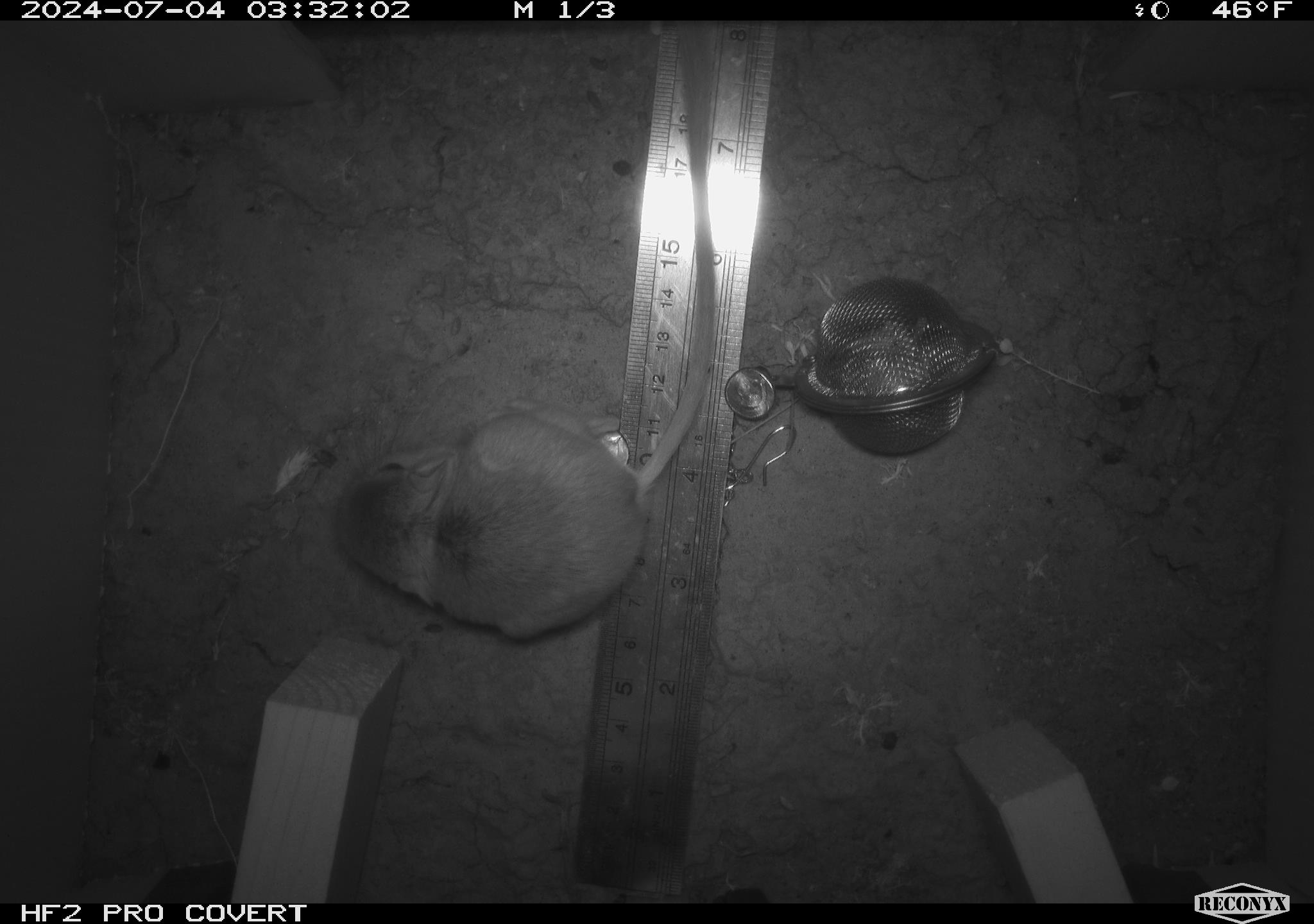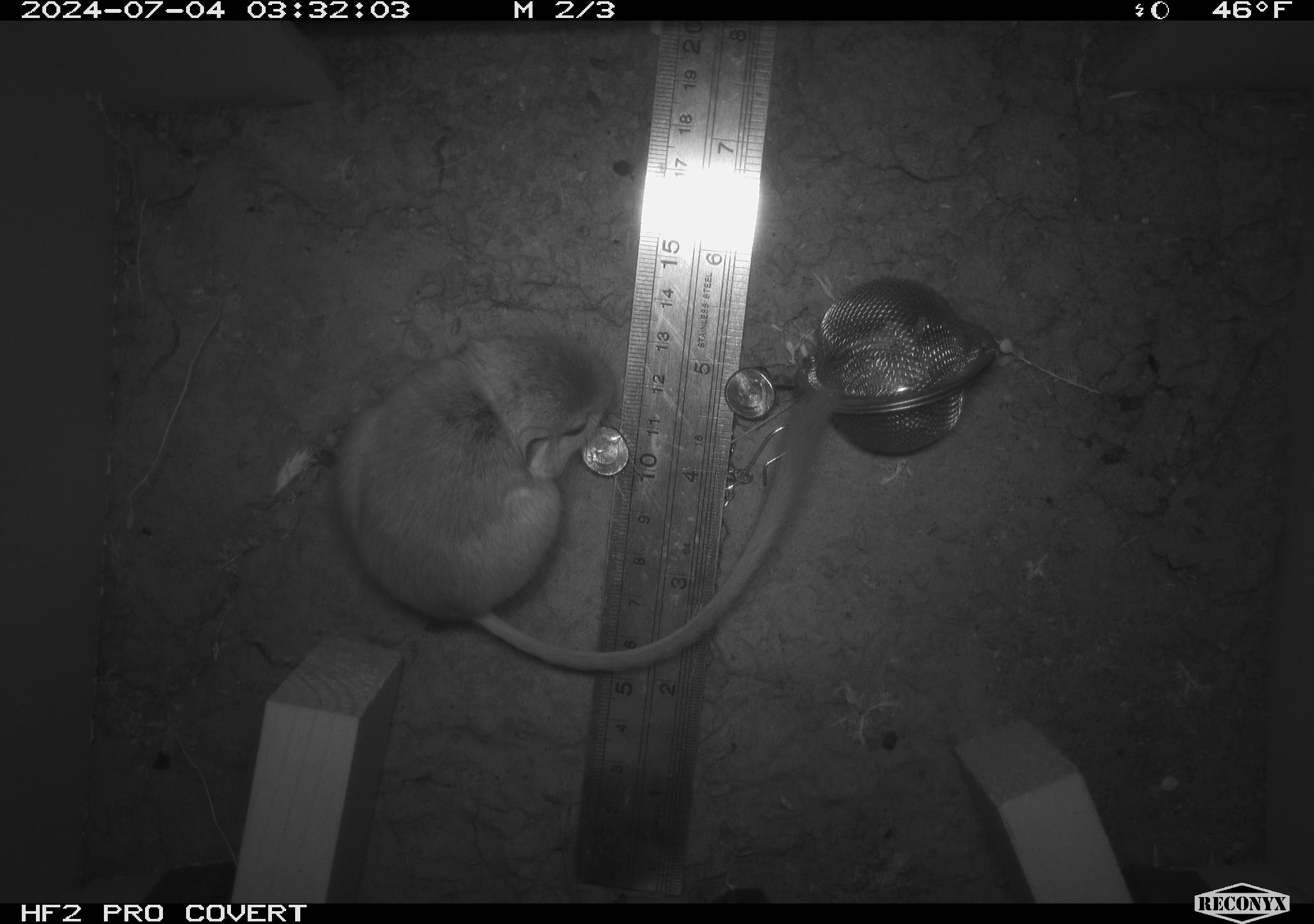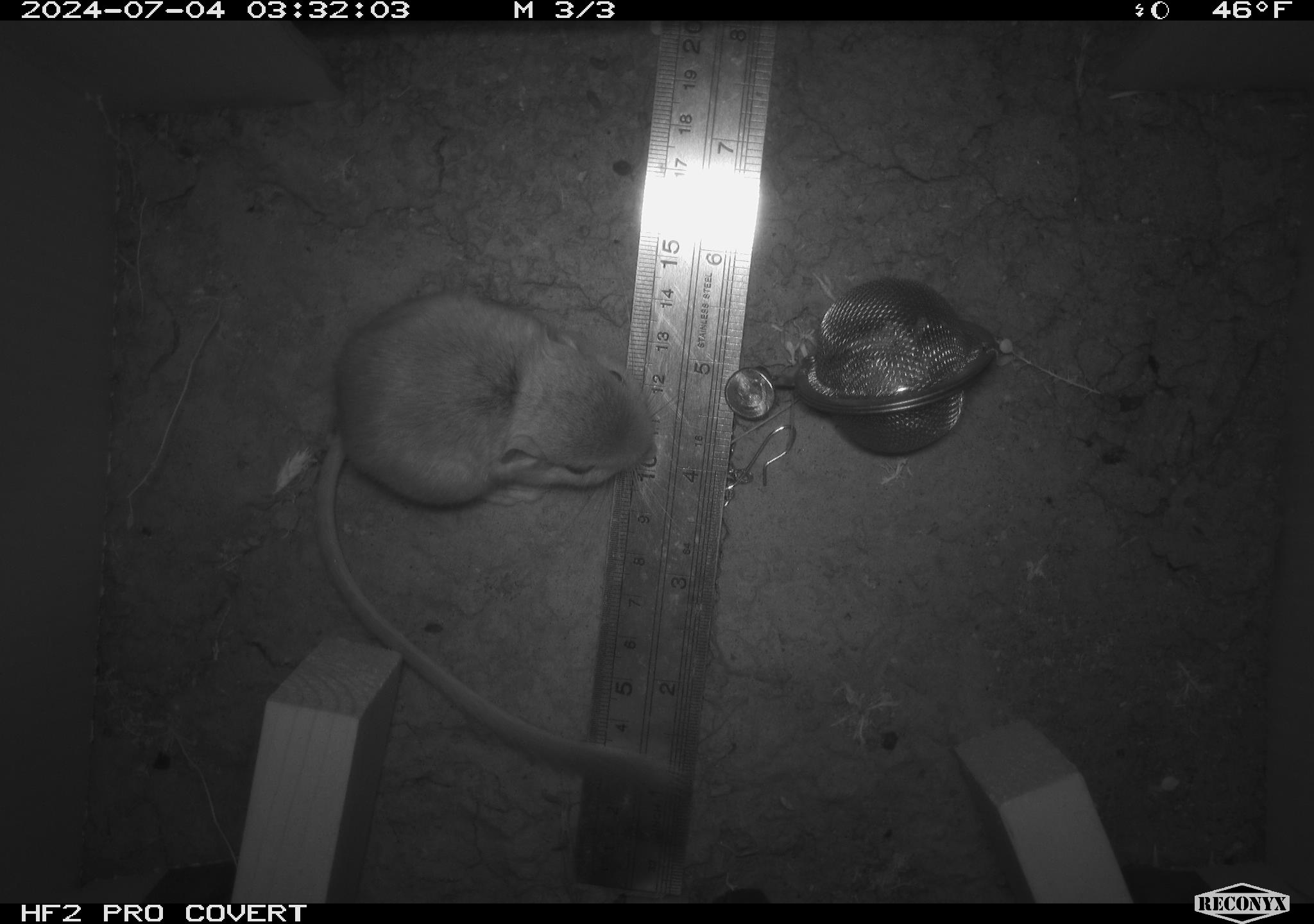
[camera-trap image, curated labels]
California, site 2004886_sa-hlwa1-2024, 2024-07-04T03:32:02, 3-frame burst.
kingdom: Animalia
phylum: Chordata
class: Mammalia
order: Rodentia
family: Heteromyidae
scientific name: Heteromyidae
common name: kangaroo rats and pocket mice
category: heteromyidae family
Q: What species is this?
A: Heteromyidae family (kangaroo rats and pocket mice) (Heteromyidae).